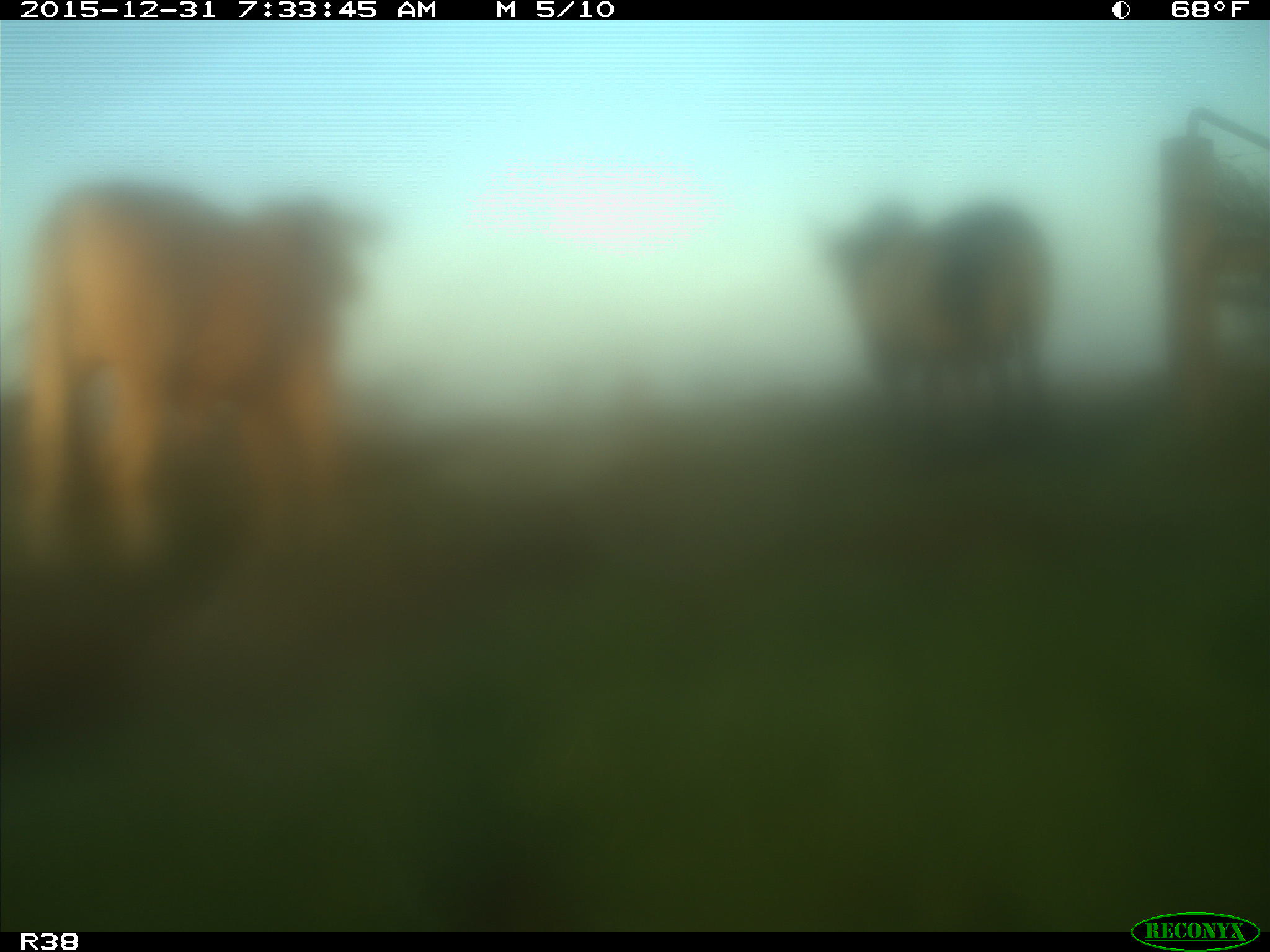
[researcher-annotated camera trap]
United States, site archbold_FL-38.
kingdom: Animalia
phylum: Chordata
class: Mammalia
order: Artiodactyla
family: Bovidae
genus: Bos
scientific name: Bos taurus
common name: domestic cow